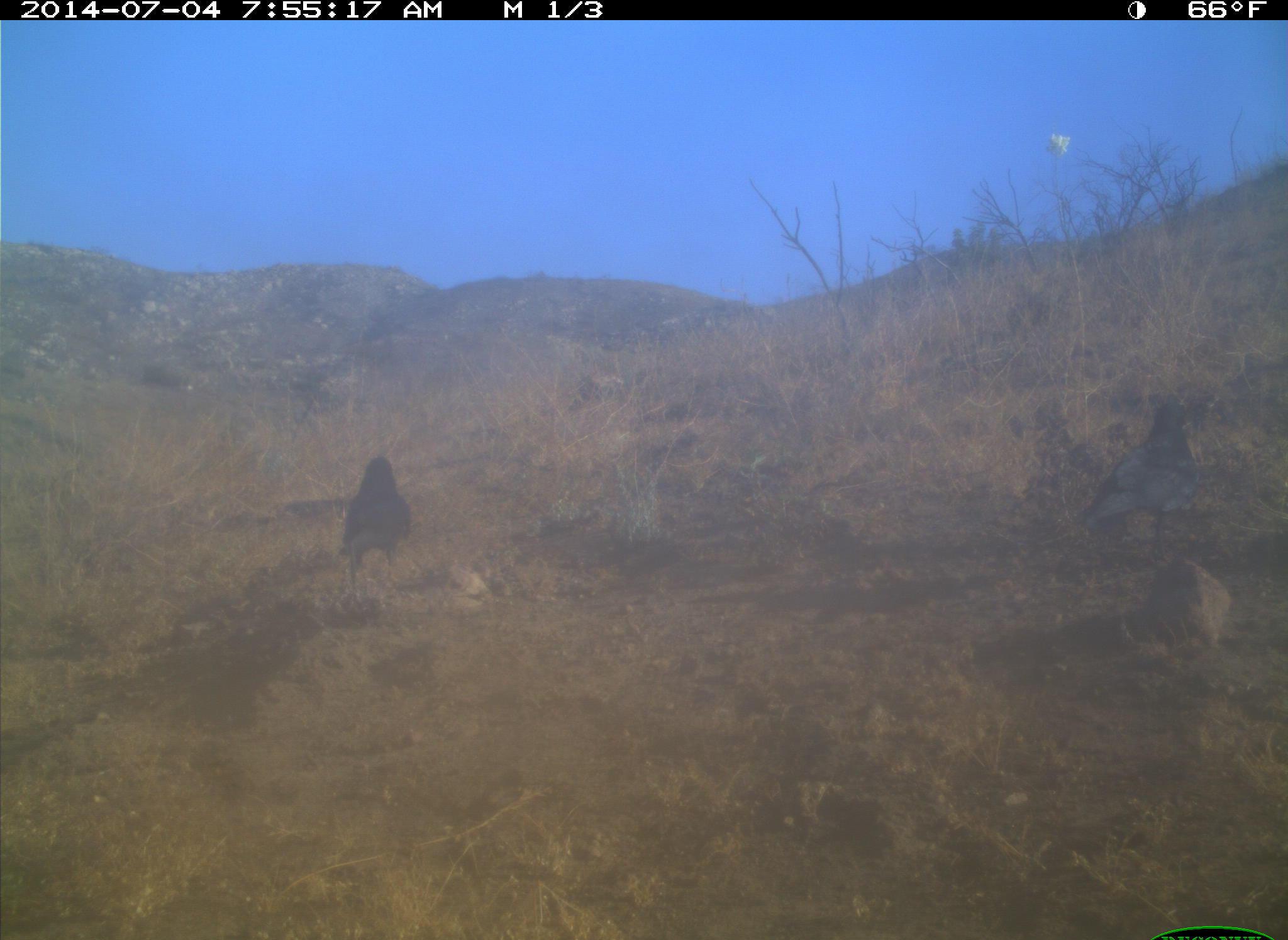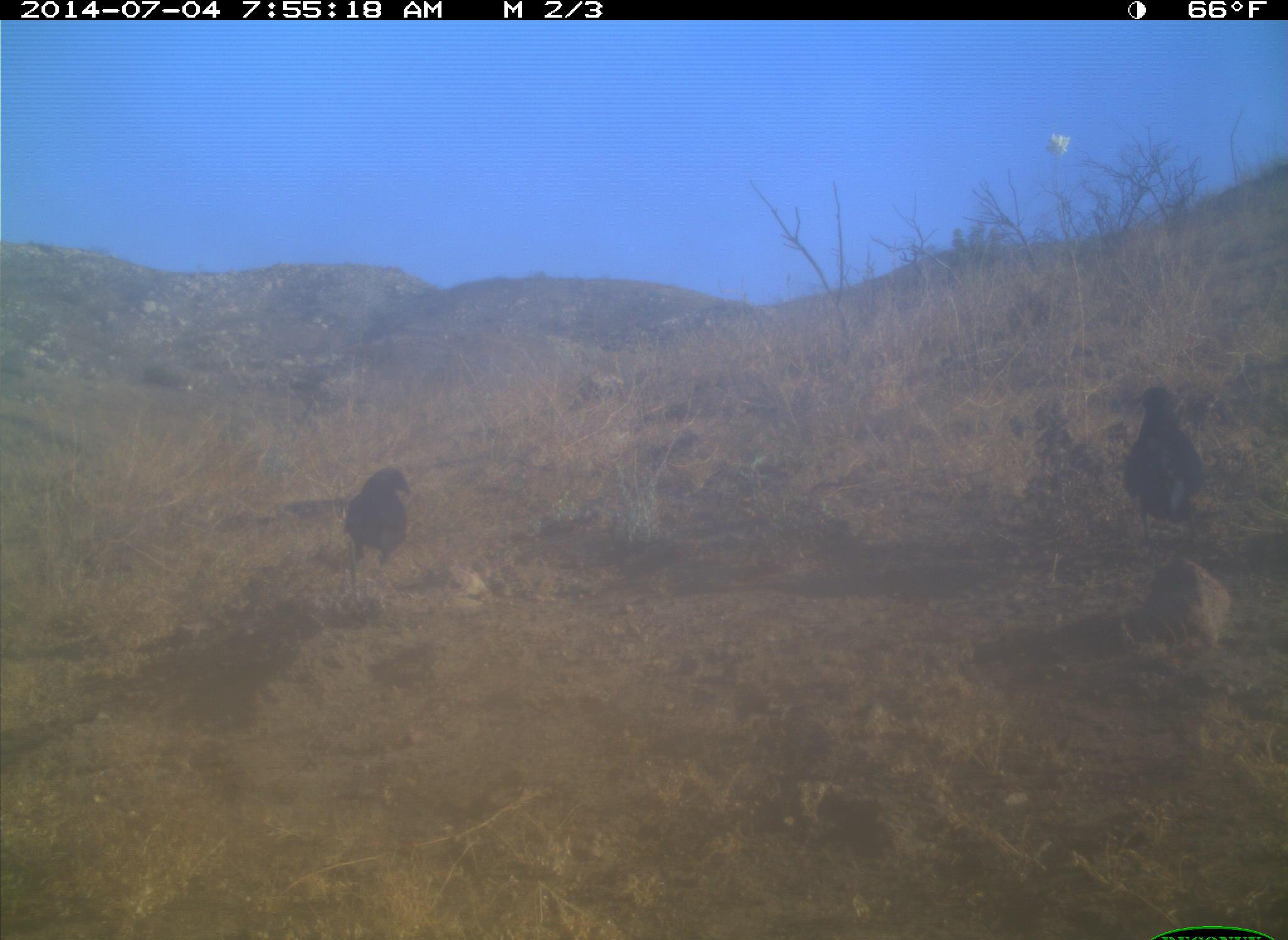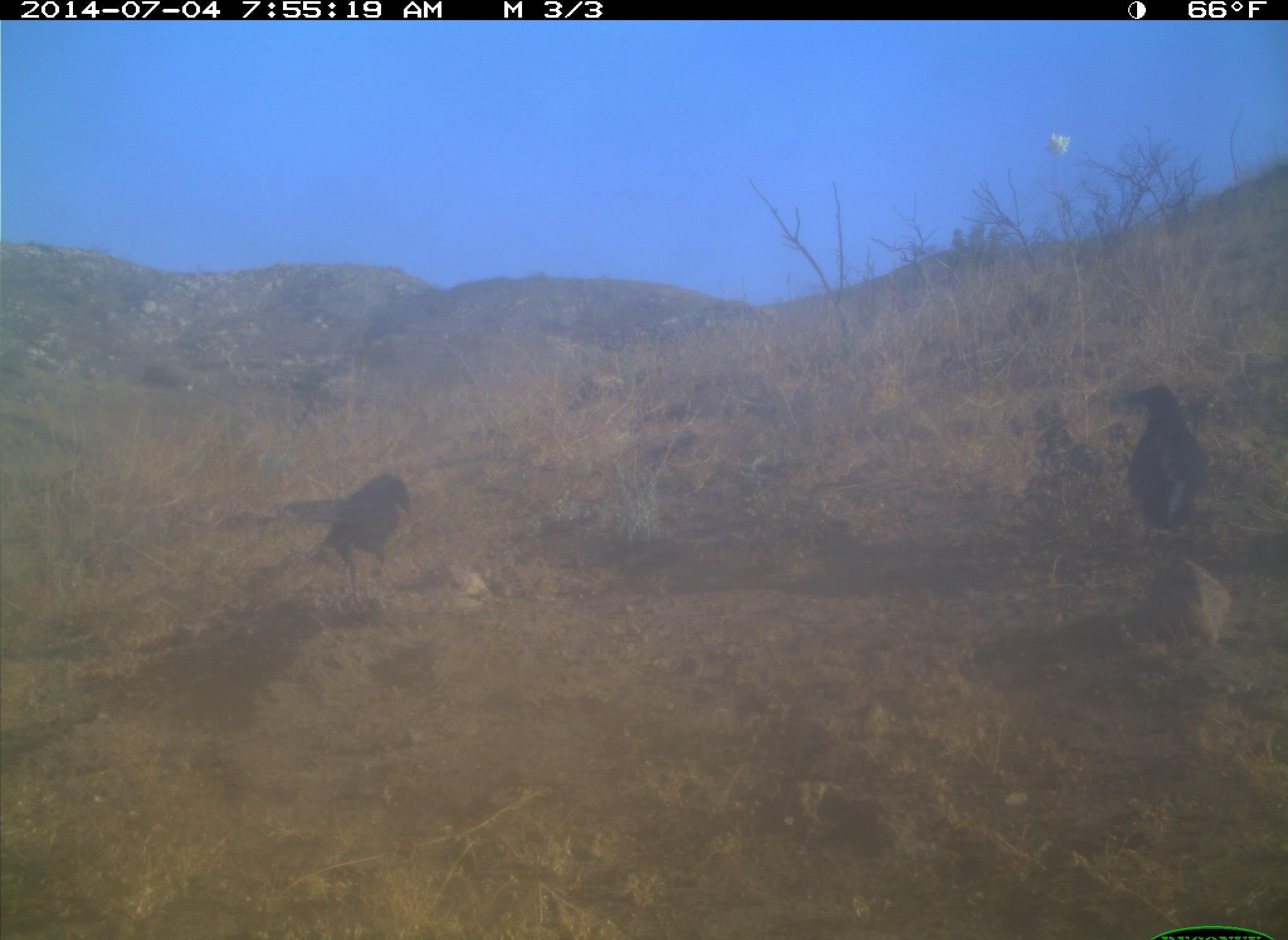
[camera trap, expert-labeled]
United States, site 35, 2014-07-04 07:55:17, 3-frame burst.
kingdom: Animalia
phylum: Chordata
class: Aves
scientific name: Aves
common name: bird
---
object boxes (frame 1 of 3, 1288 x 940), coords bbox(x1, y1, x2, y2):
bird: bbox(1079, 399, 1198, 566); bbox(341, 454, 412, 586)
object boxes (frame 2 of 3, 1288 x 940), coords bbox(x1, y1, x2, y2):
bird: bbox(1125, 385, 1203, 545); bbox(344, 467, 411, 570)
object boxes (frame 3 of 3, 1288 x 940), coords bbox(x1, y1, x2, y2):
bird: bbox(1121, 384, 1209, 542); bbox(302, 474, 406, 586)